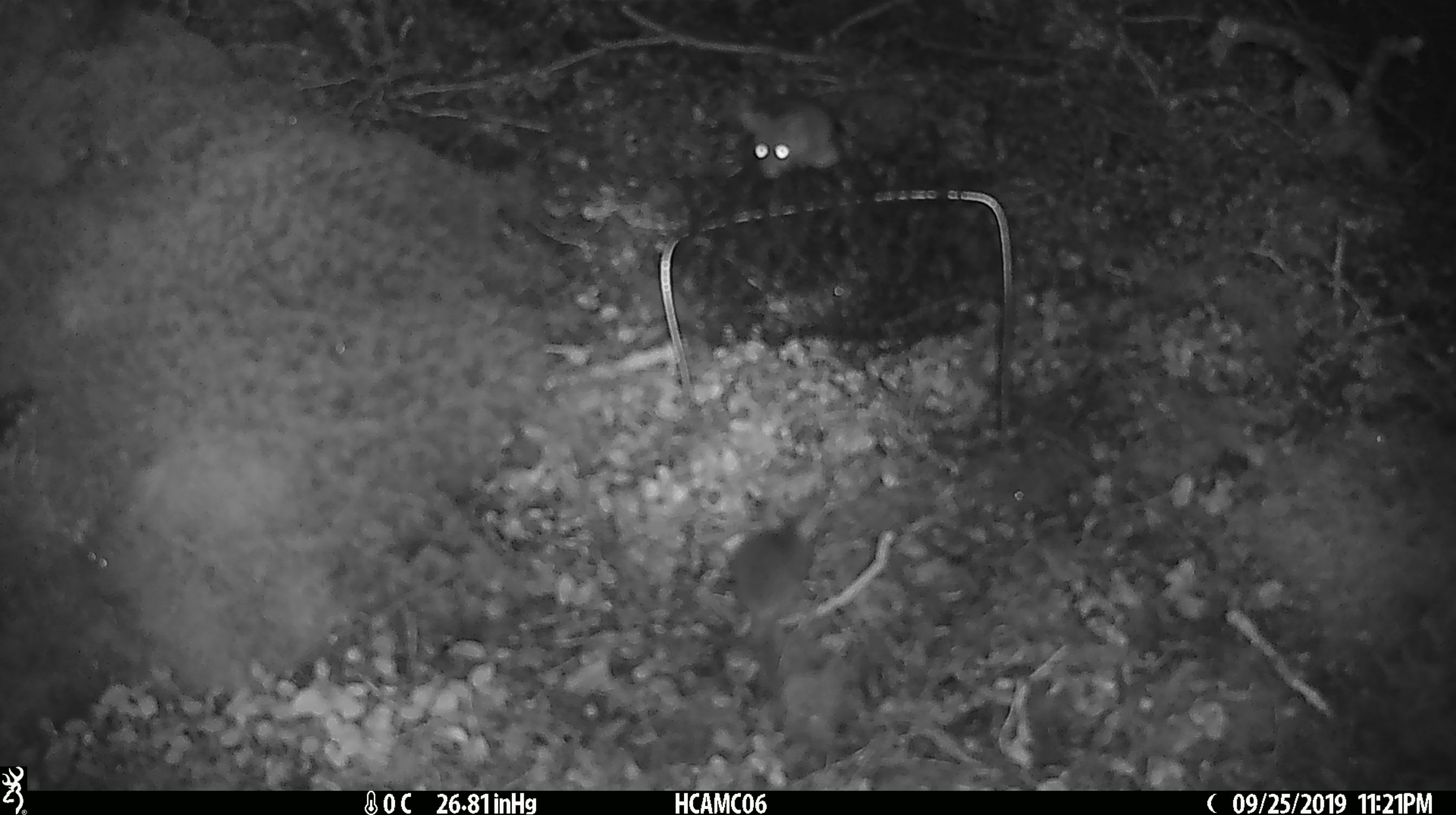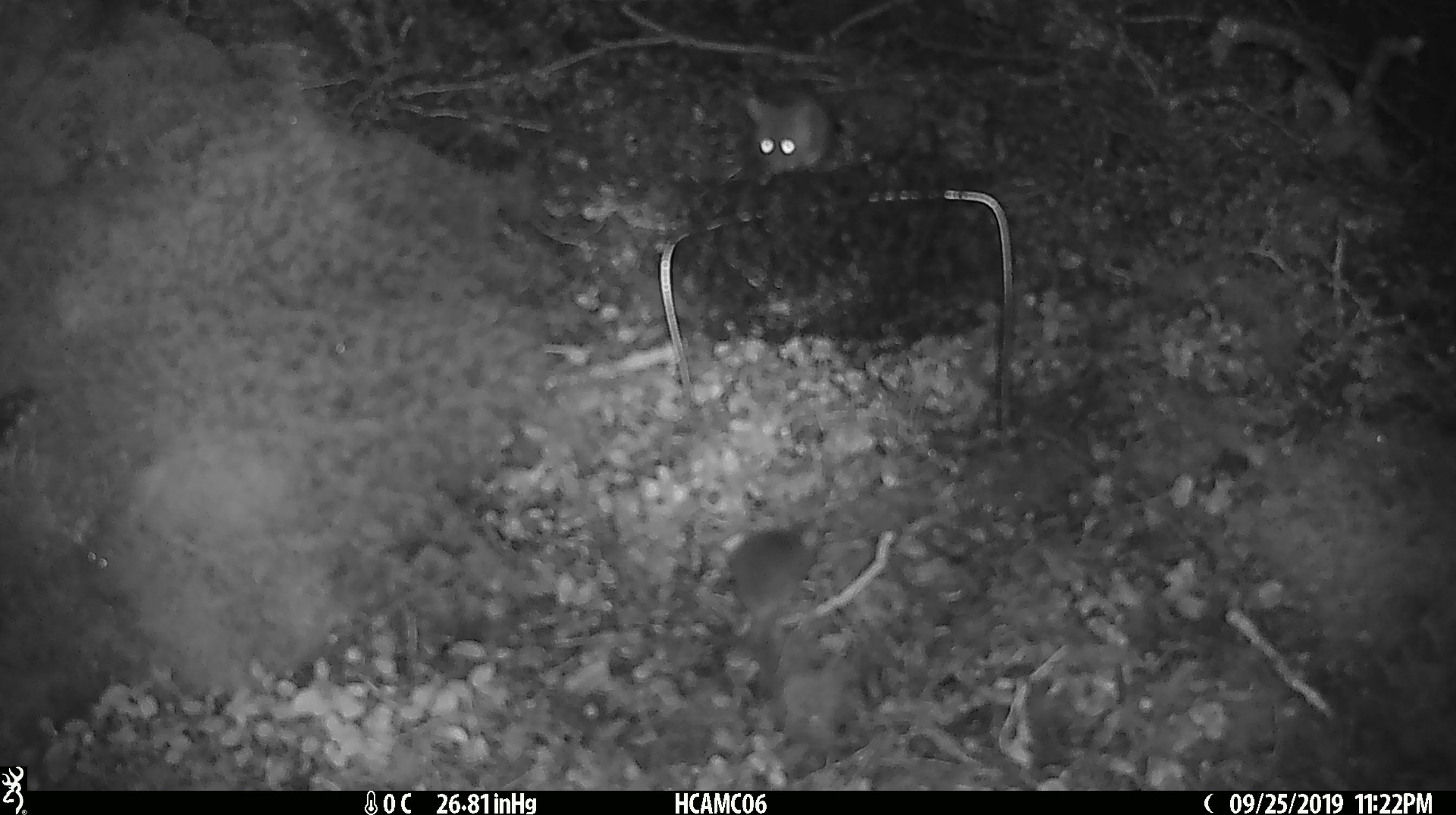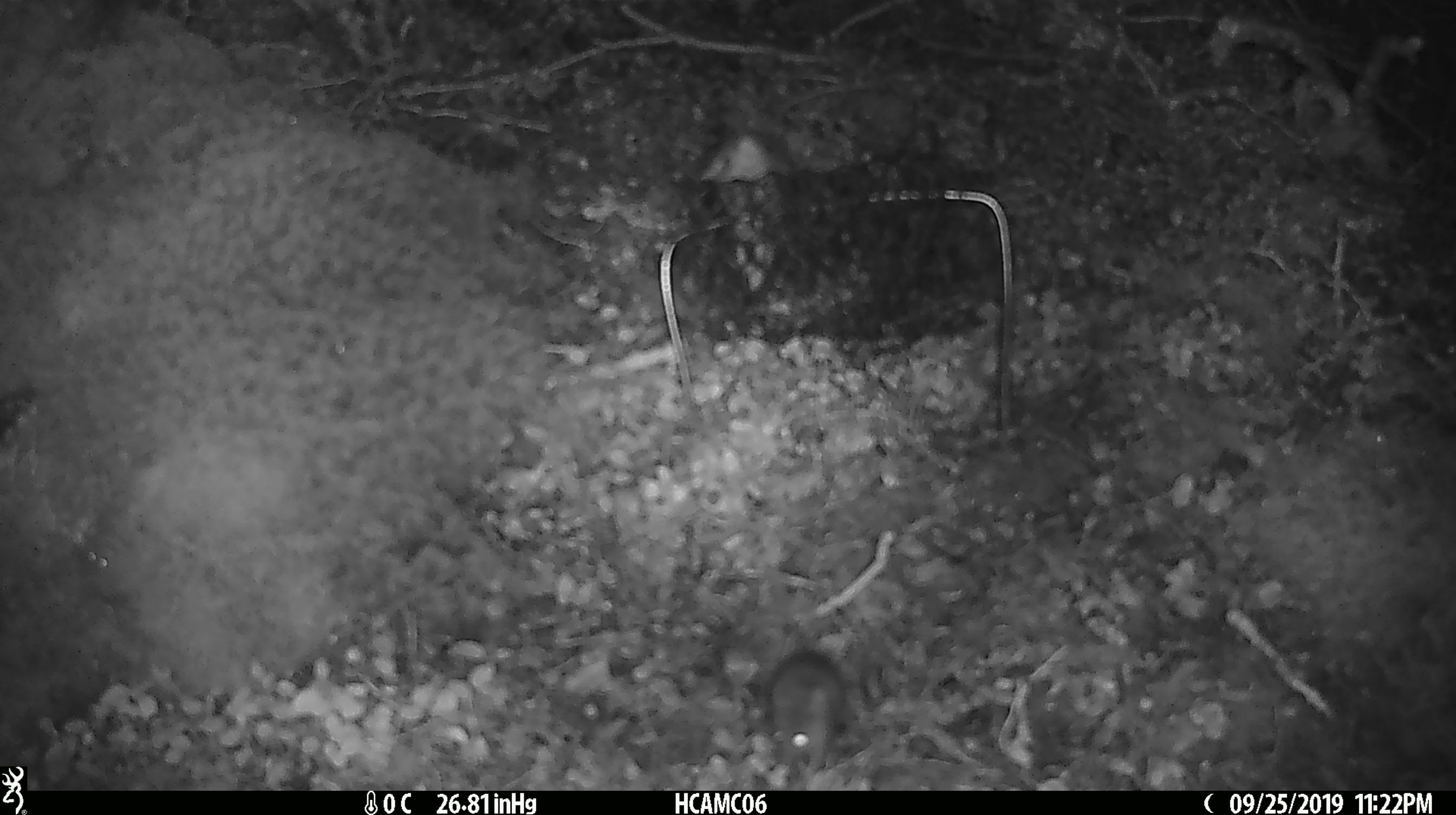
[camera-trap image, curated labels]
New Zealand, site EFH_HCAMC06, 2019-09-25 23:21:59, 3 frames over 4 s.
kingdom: Animalia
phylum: Chordata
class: Mammalia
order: Rodentia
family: Muridae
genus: Mus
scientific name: Mus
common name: mouse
Mouse (Mus).